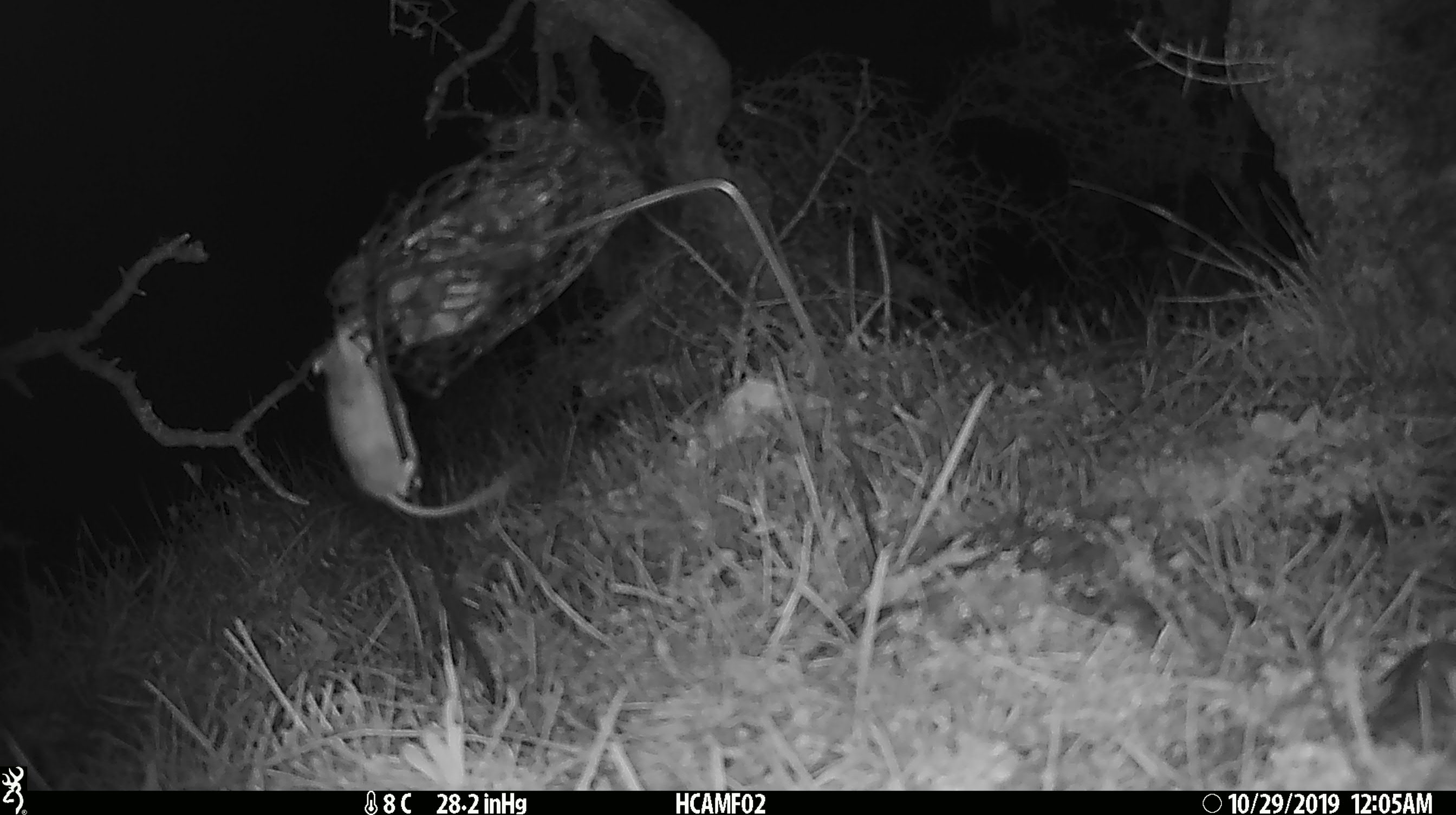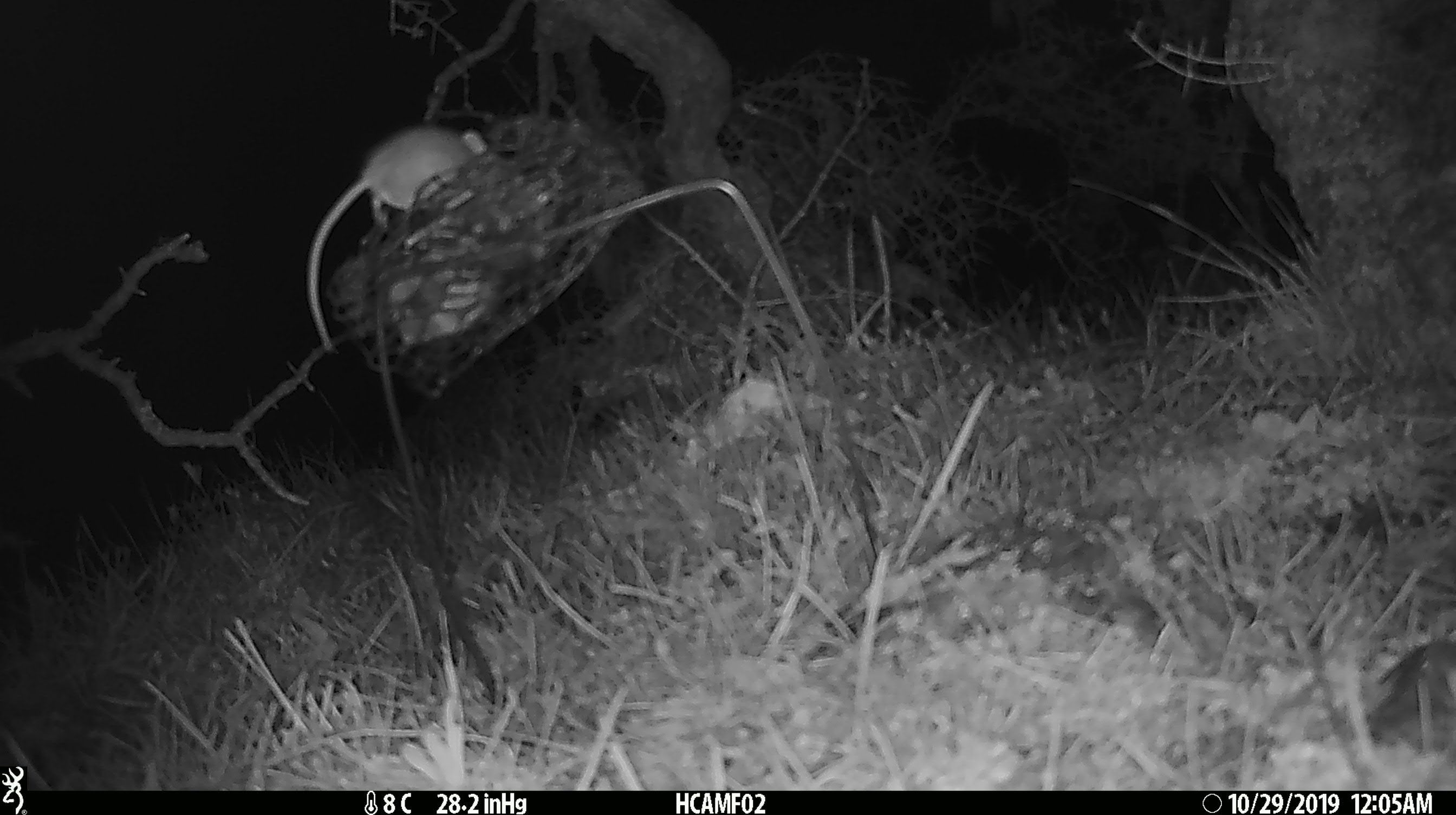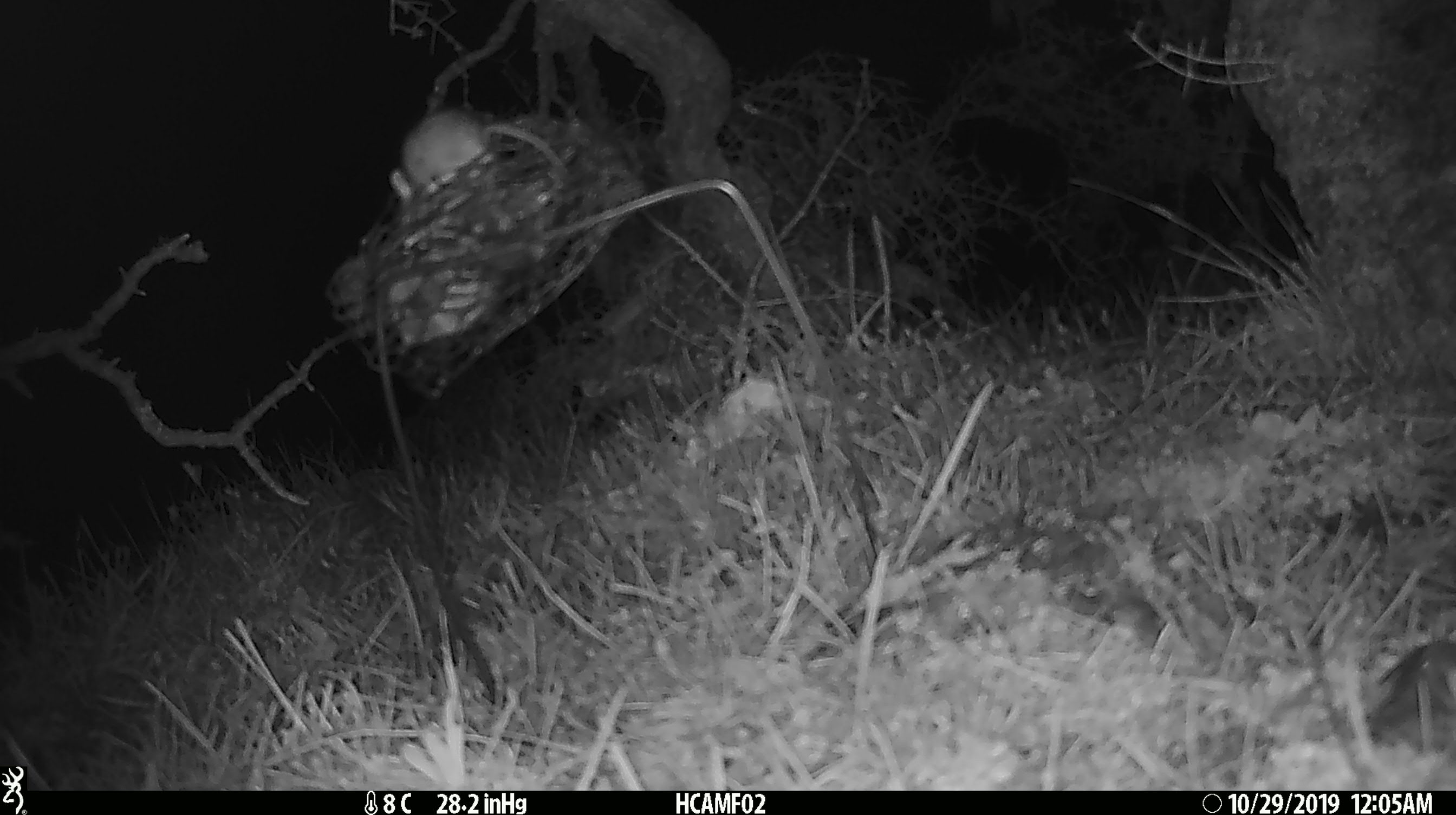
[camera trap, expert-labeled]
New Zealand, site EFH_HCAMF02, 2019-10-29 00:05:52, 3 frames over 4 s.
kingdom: Animalia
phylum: Chordata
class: Mammalia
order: Rodentia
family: Muridae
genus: Mus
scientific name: Mus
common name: mouse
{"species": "mouse (Mus)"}